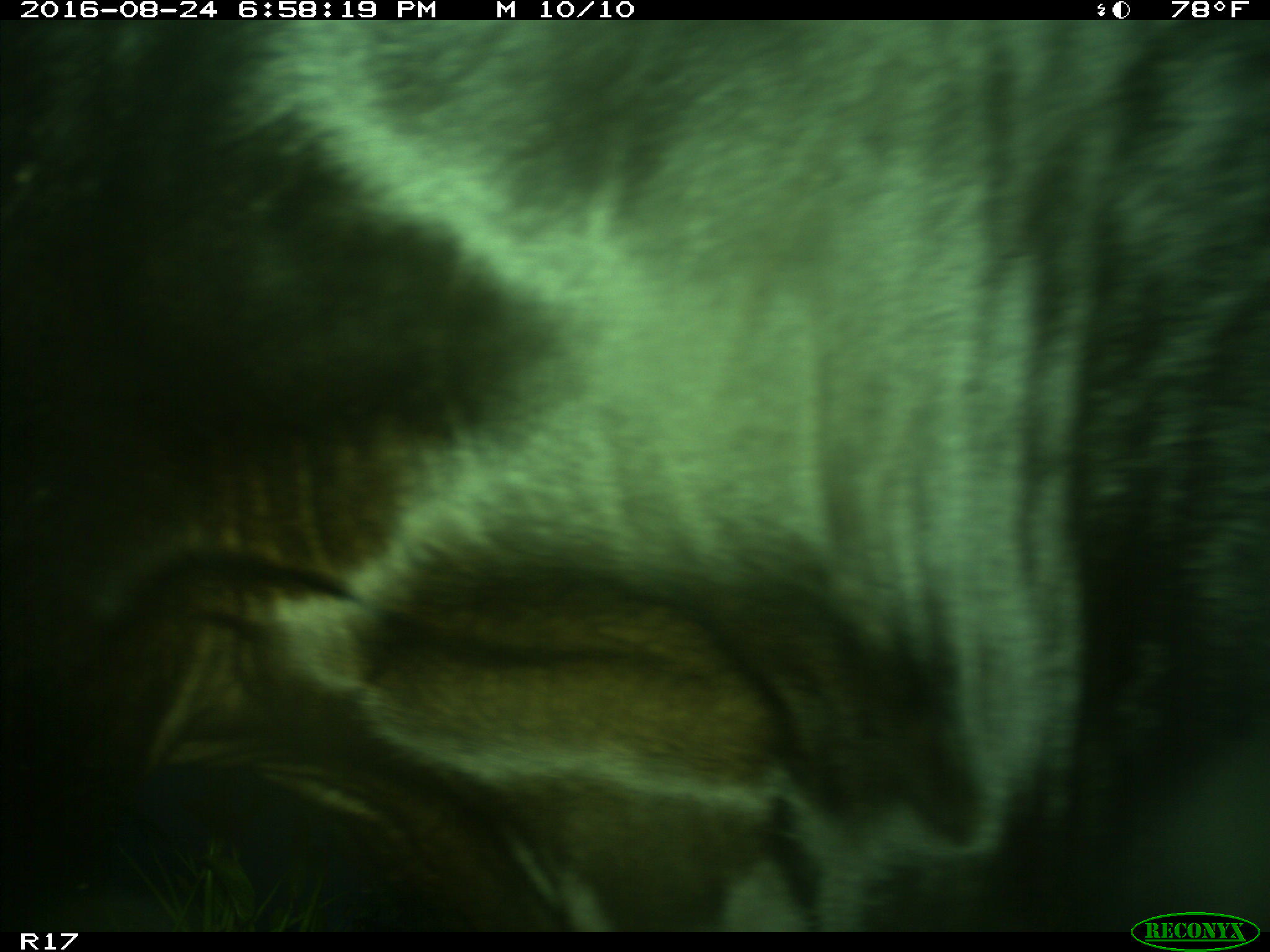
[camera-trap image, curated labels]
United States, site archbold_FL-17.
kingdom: Animalia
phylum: Chordata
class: Mammalia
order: Artiodactyla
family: Bovidae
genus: Bos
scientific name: Bos taurus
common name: domestic cow